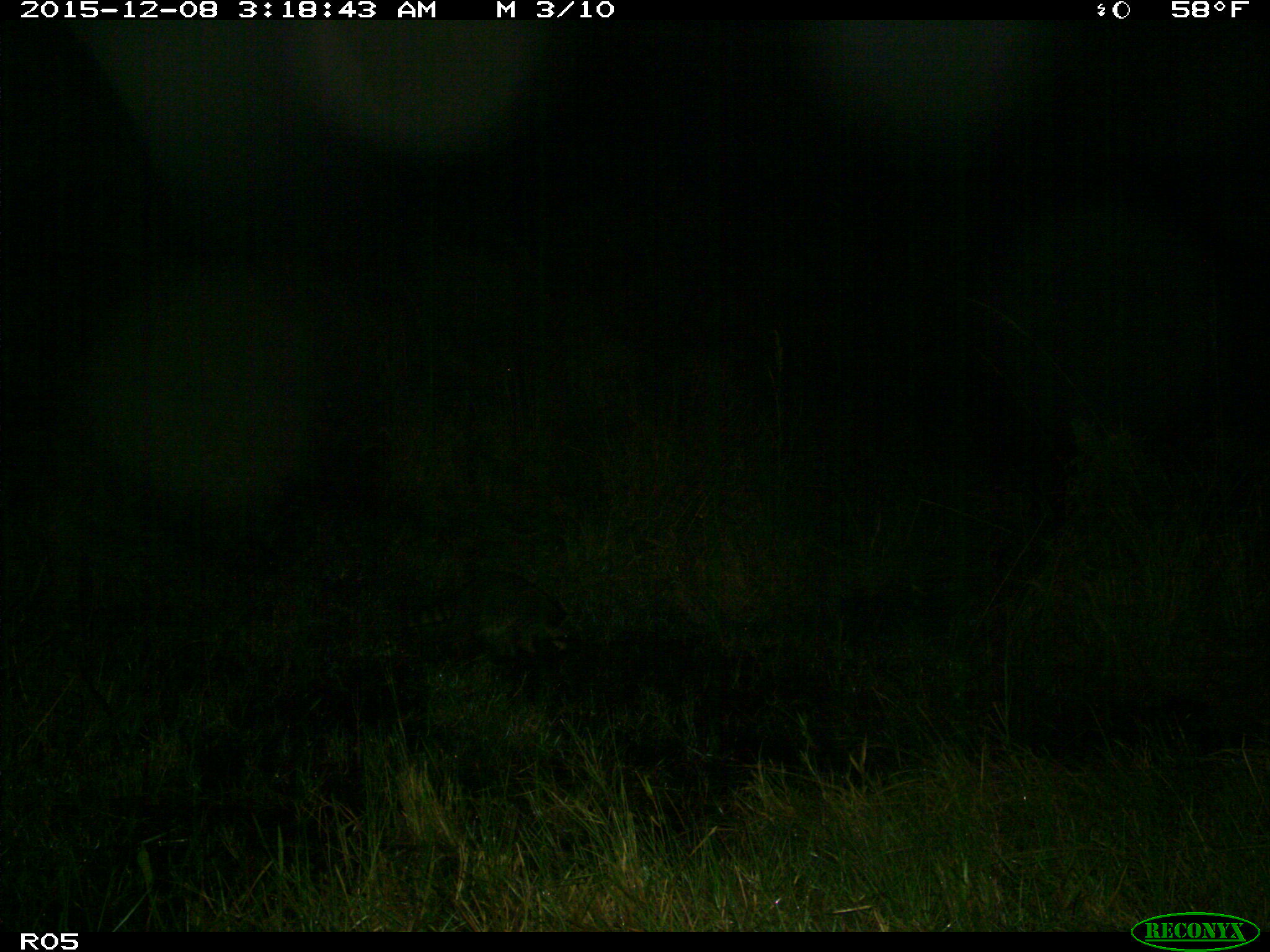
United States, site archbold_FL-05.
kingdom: Animalia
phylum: Chordata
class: Mammalia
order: Carnivora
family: Procyonidae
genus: Procyon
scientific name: Procyon lotor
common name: common raccoon